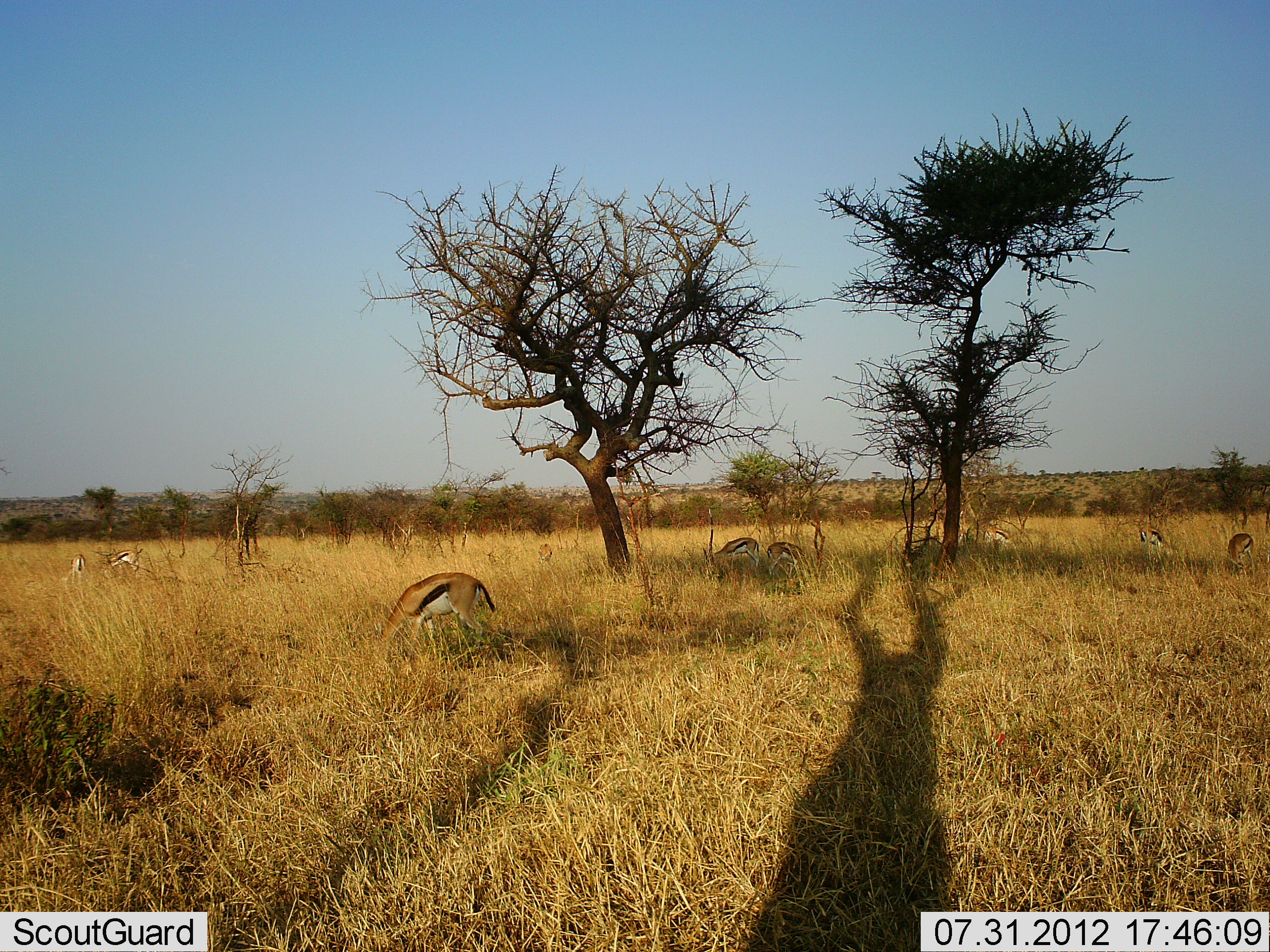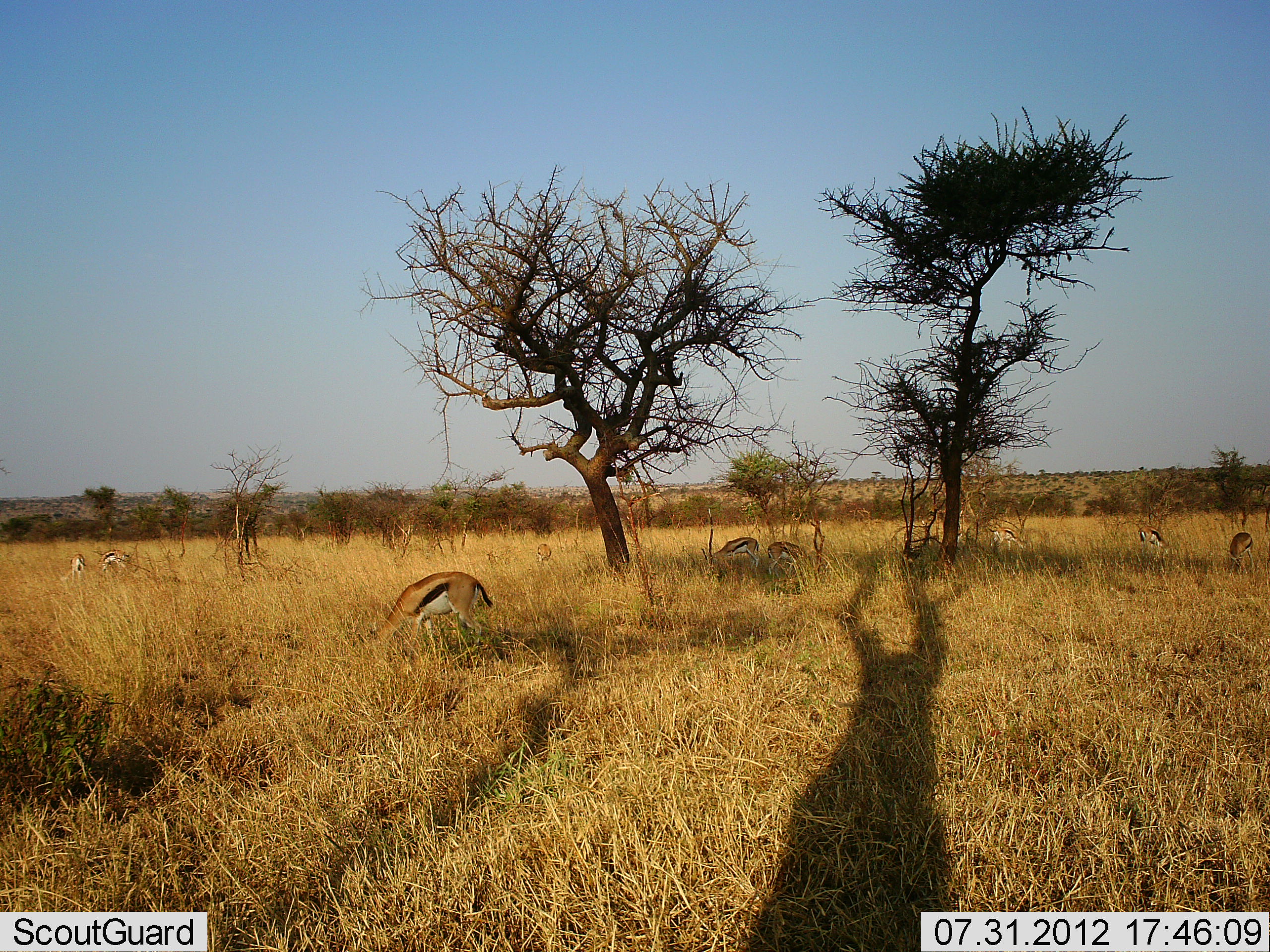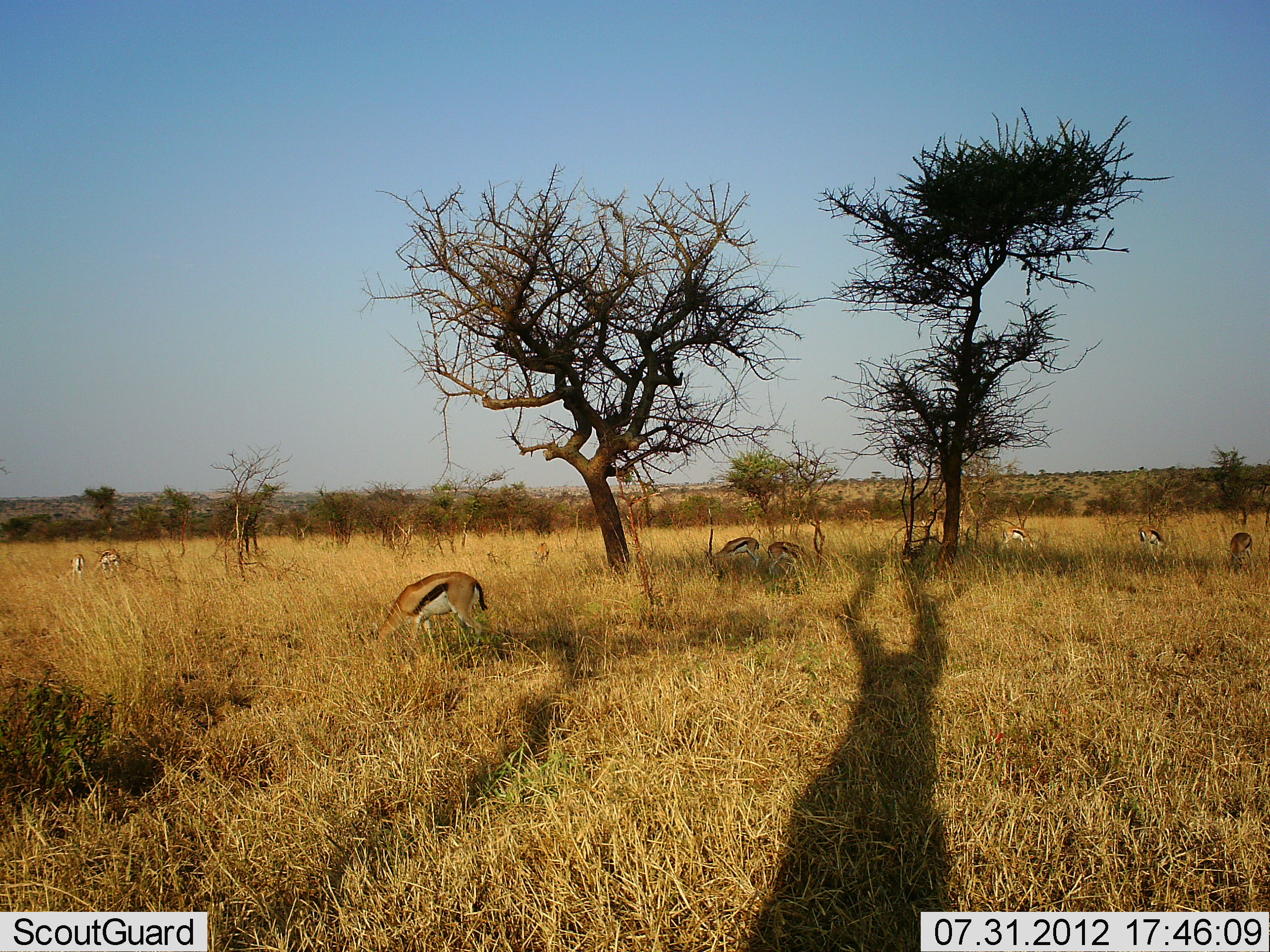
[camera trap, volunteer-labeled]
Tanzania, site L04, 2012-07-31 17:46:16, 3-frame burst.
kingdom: Animalia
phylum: Chordata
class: Mammalia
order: Artiodactyla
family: Bovidae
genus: Eudorcas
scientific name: Eudorcas thomsonii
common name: thomson's gazelle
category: gazellethomsons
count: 8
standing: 30%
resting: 0%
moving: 10%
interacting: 0%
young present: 0%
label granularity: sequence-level